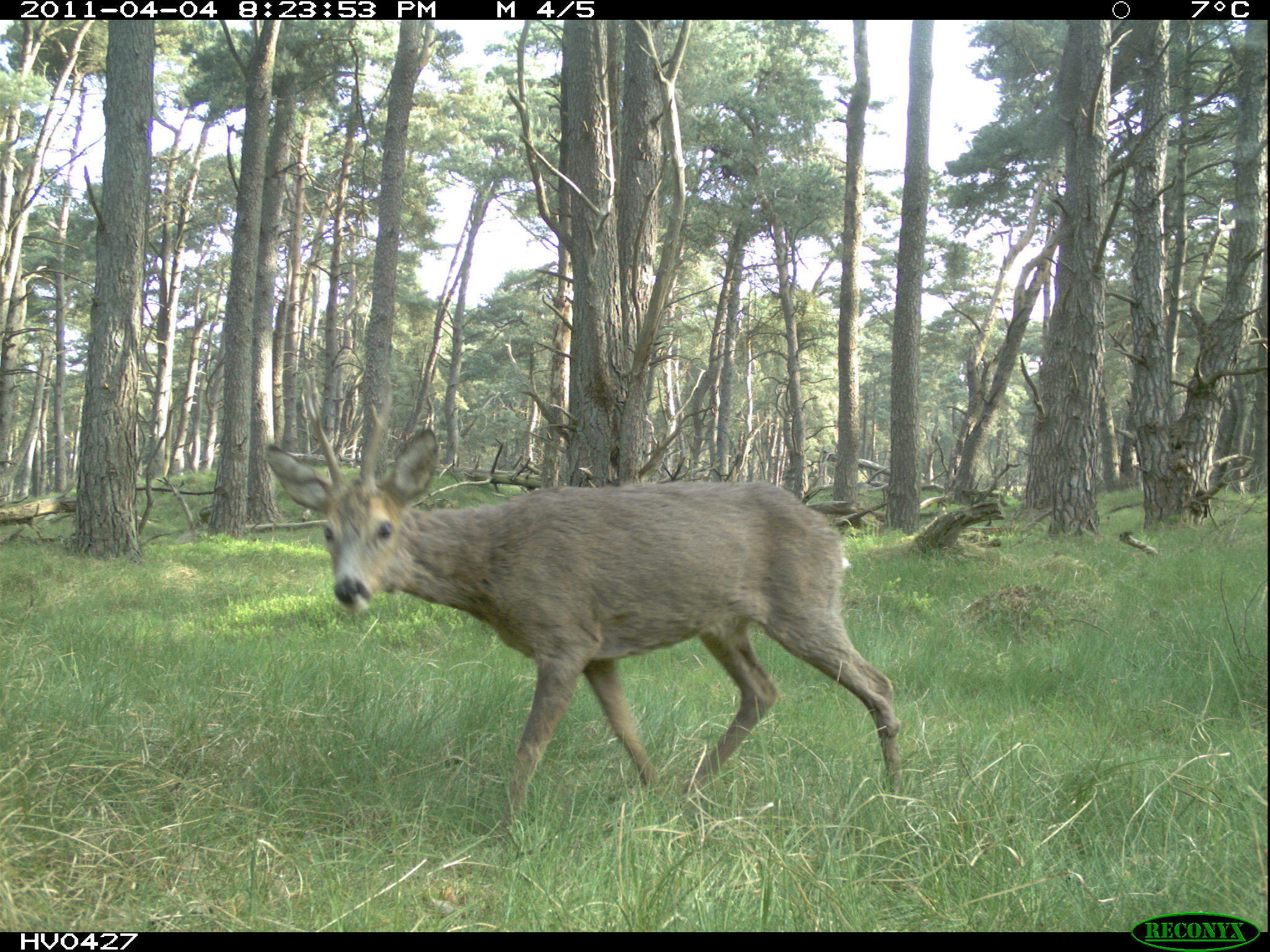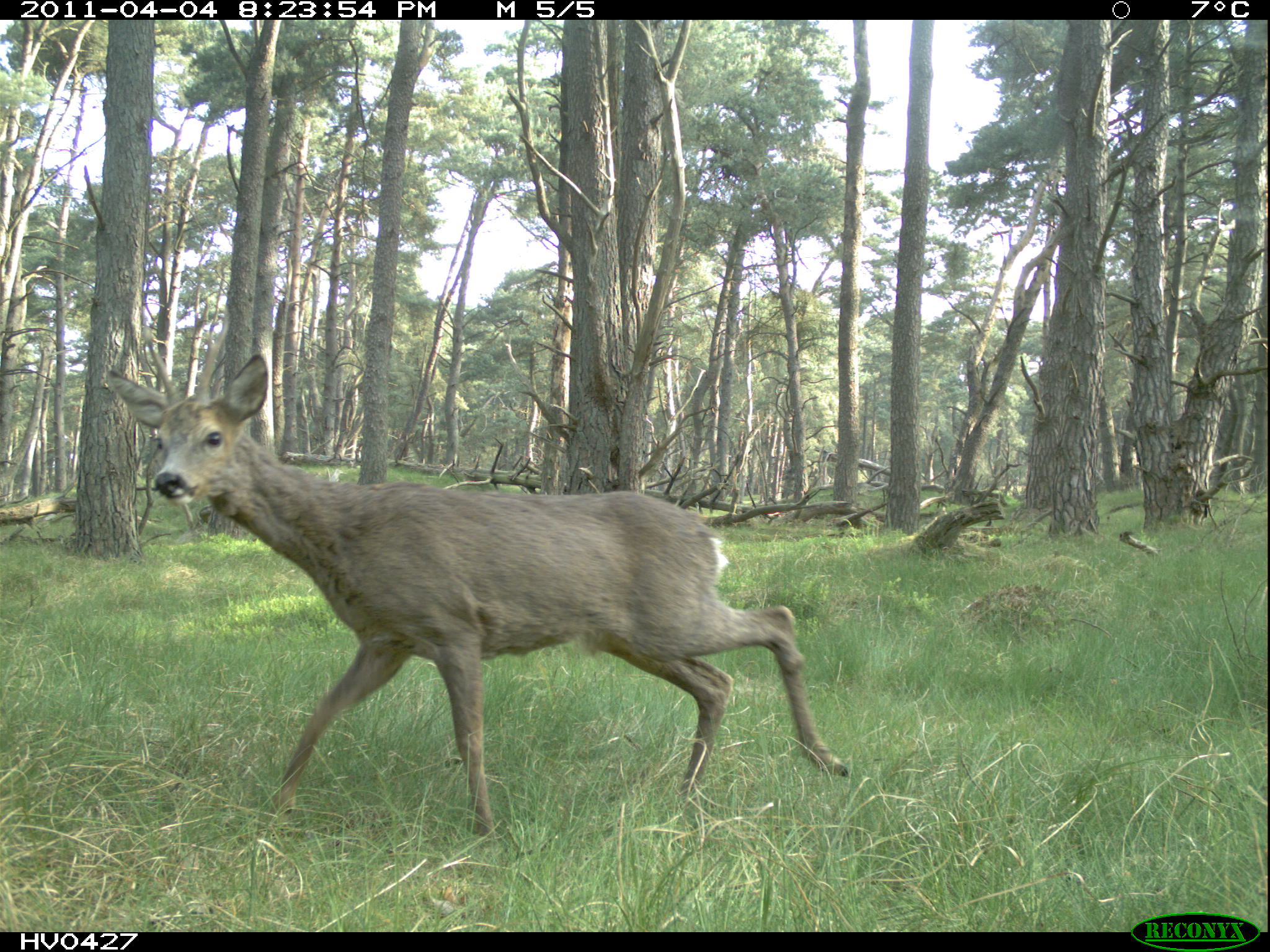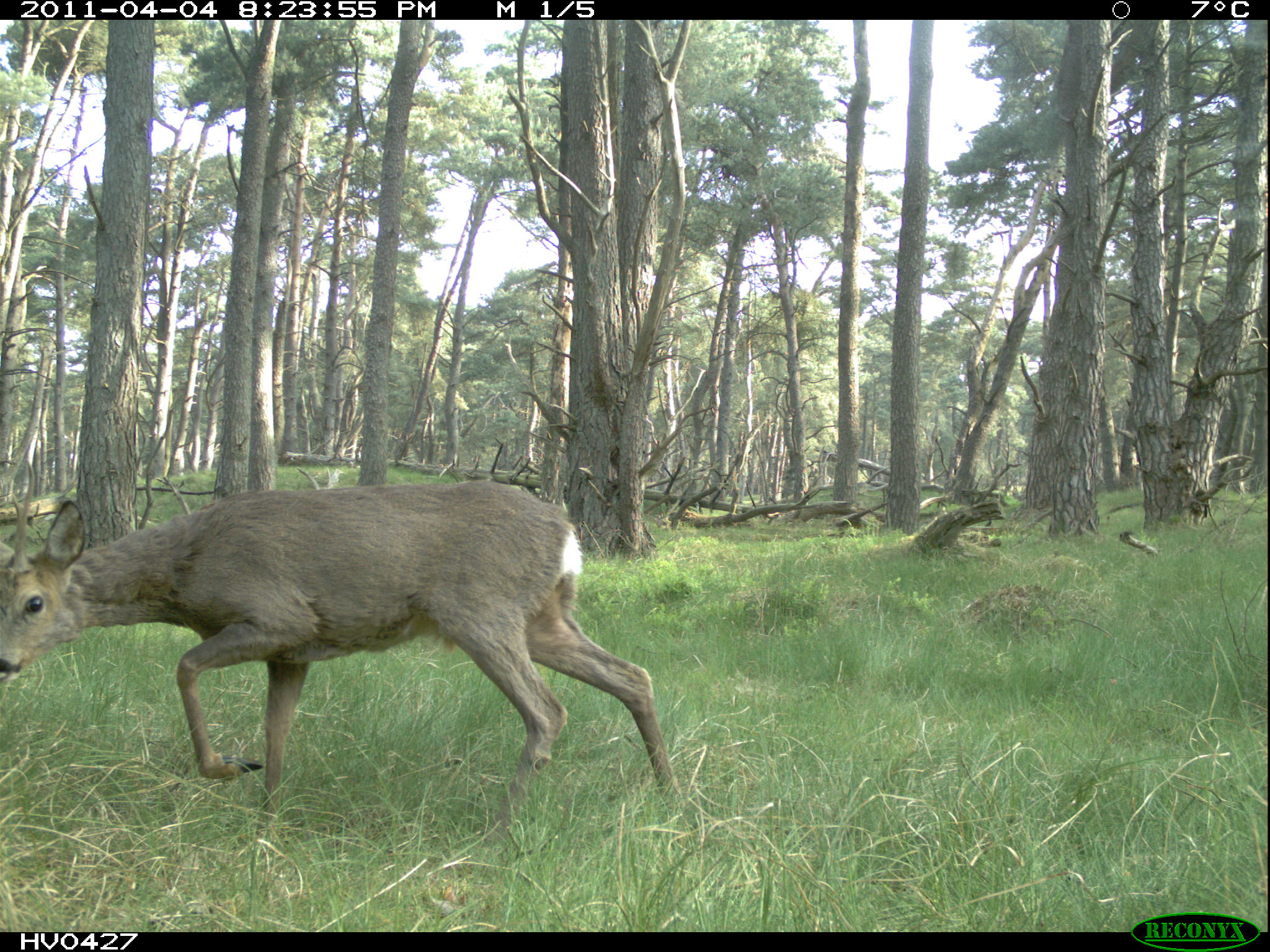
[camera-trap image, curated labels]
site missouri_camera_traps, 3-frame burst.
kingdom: Animalia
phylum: Chordata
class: Mammalia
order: Artiodactyla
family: Cervidae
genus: Capreolus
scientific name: Capreolus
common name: roe deer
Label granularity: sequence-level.